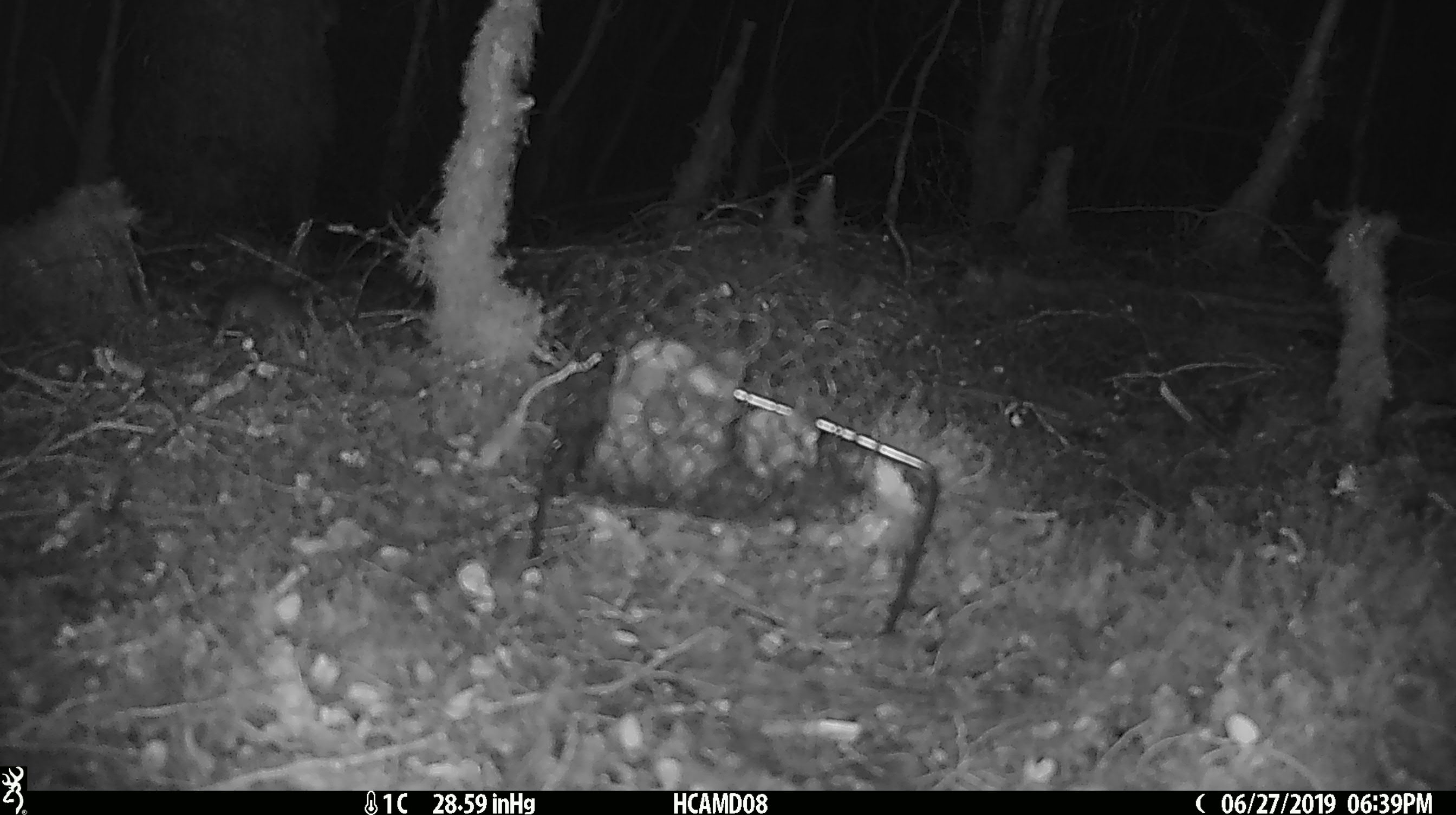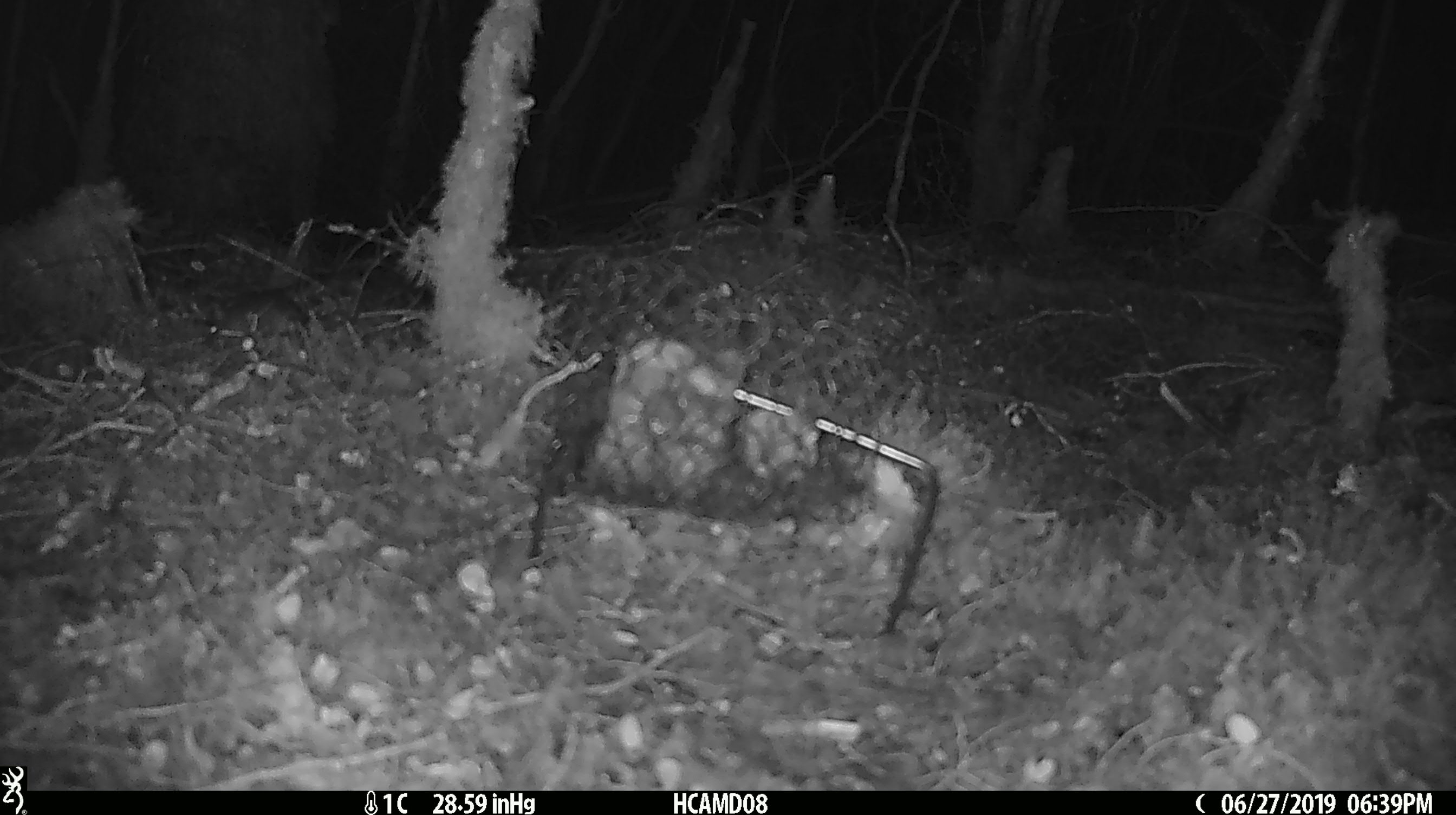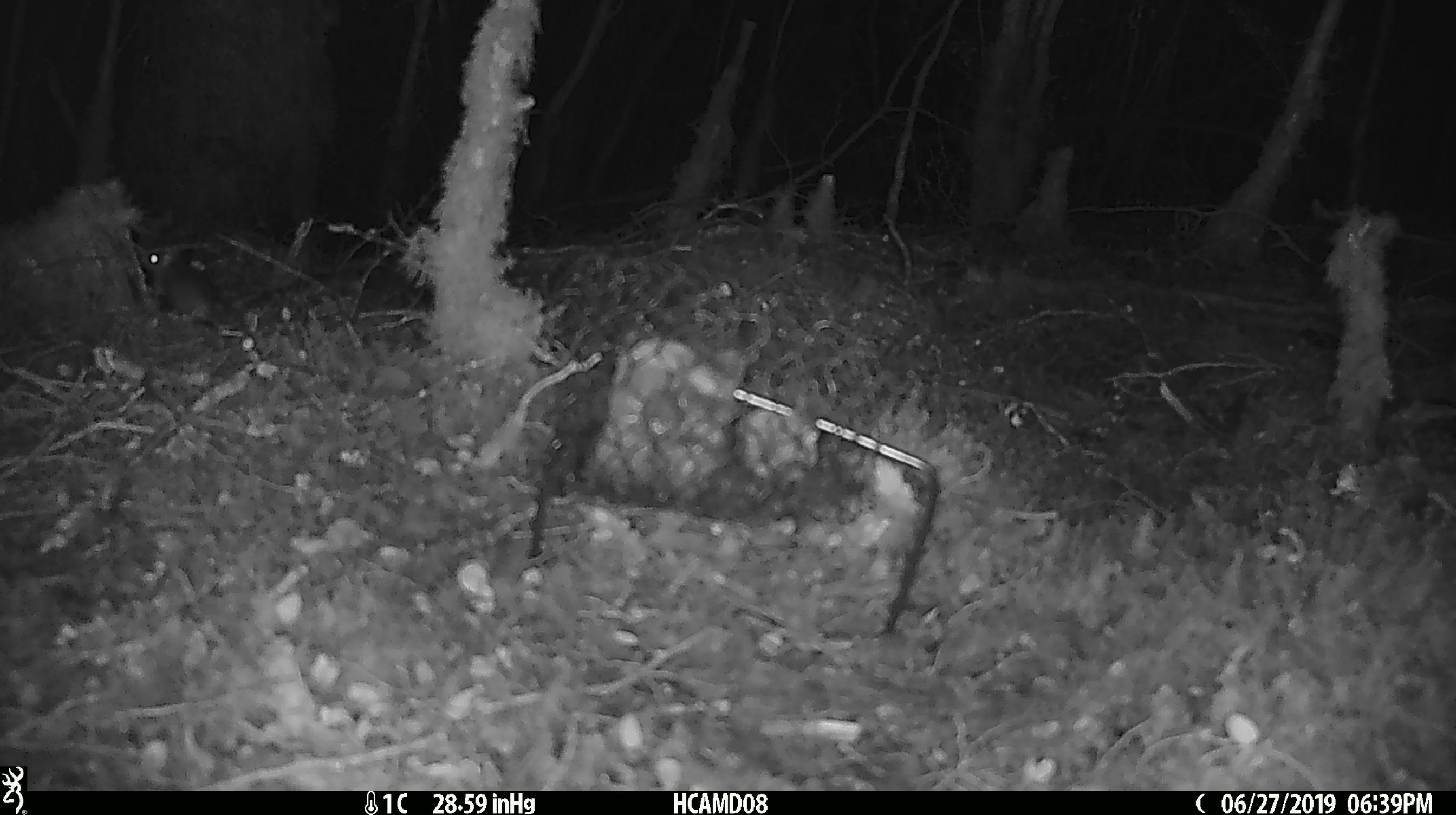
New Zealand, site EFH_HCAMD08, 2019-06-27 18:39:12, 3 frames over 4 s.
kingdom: Animalia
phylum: Chordata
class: Mammalia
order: Rodentia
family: Muridae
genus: Mus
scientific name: Mus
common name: mouse